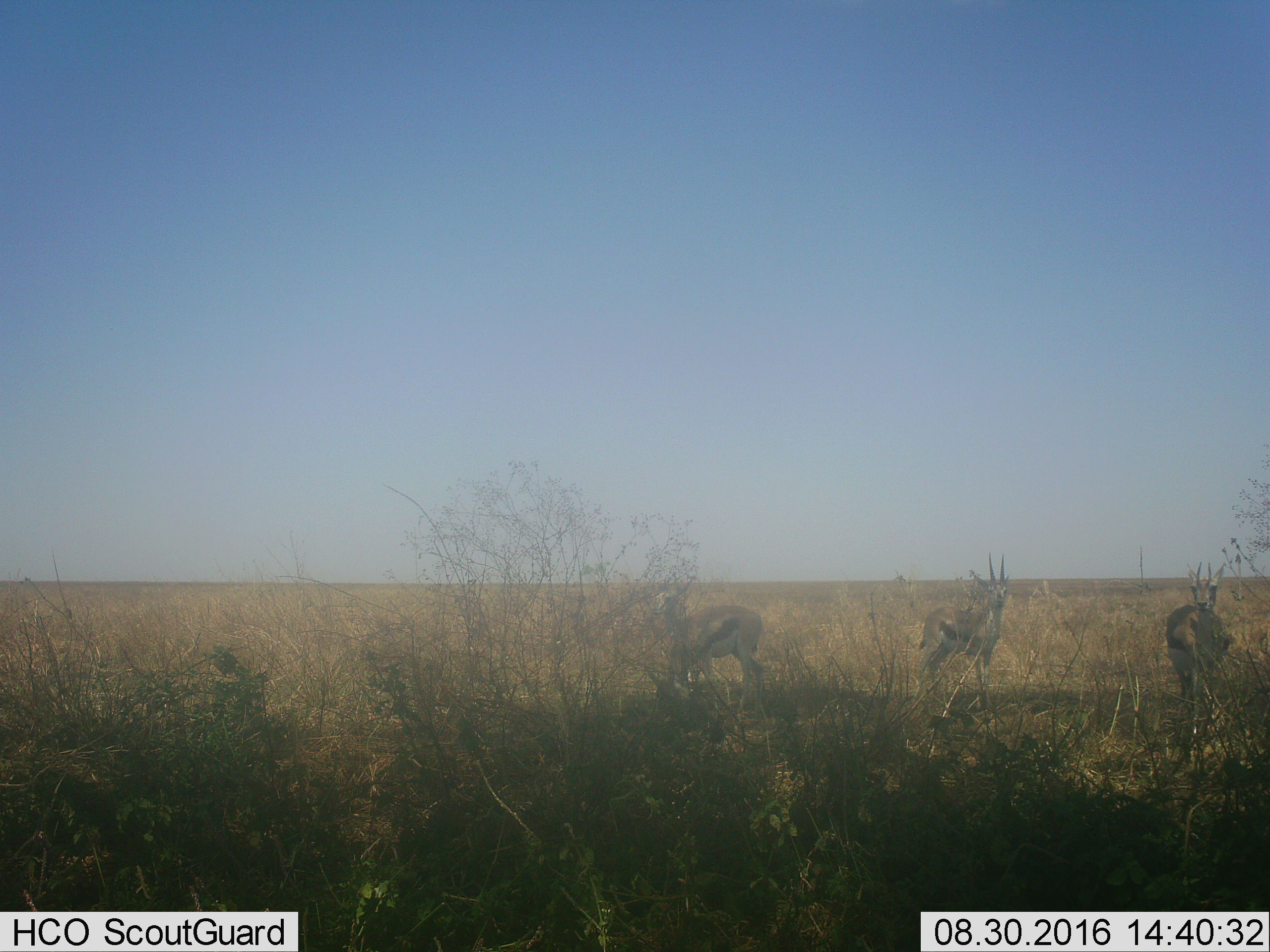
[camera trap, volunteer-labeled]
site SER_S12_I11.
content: unidentified animal